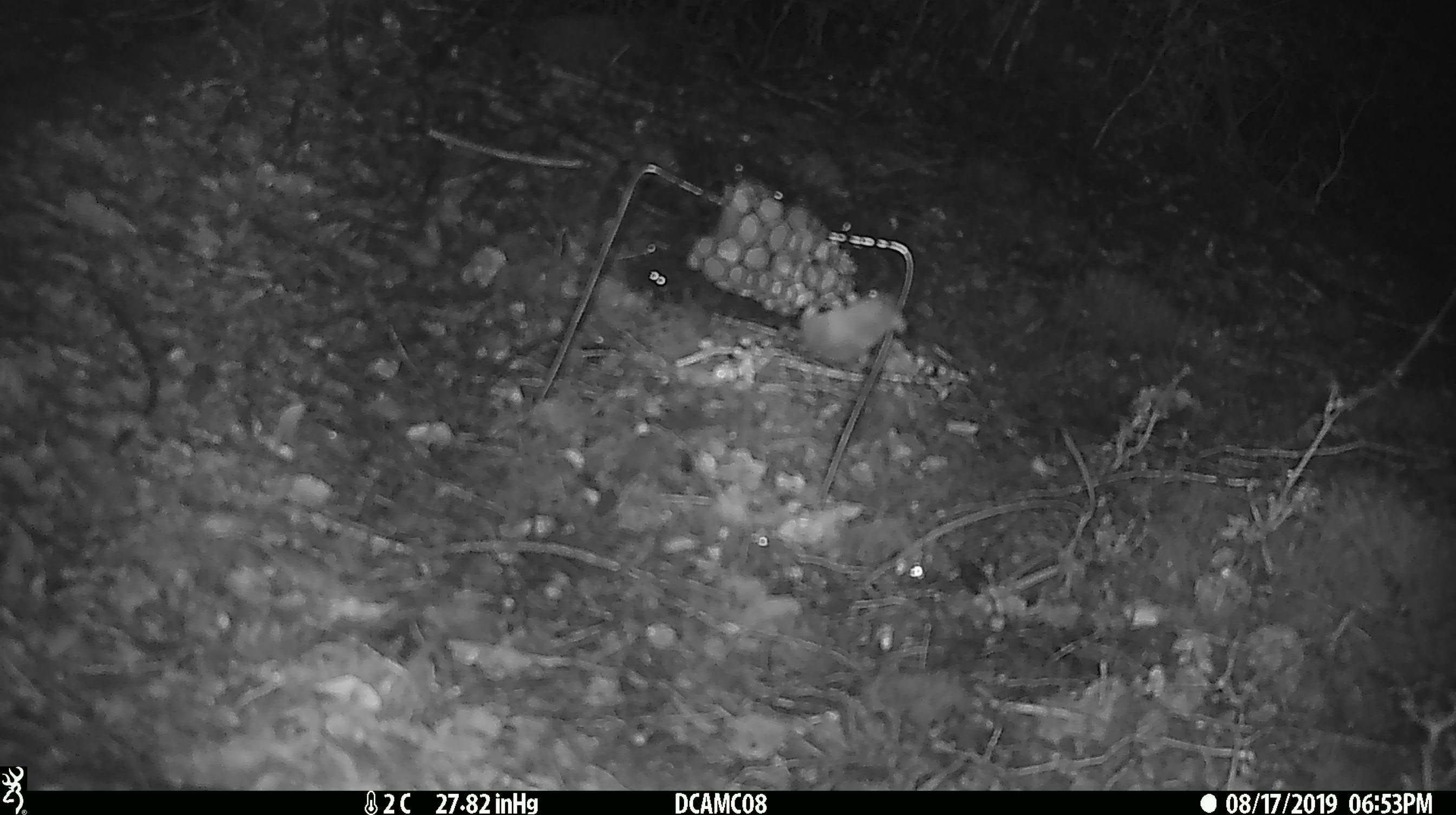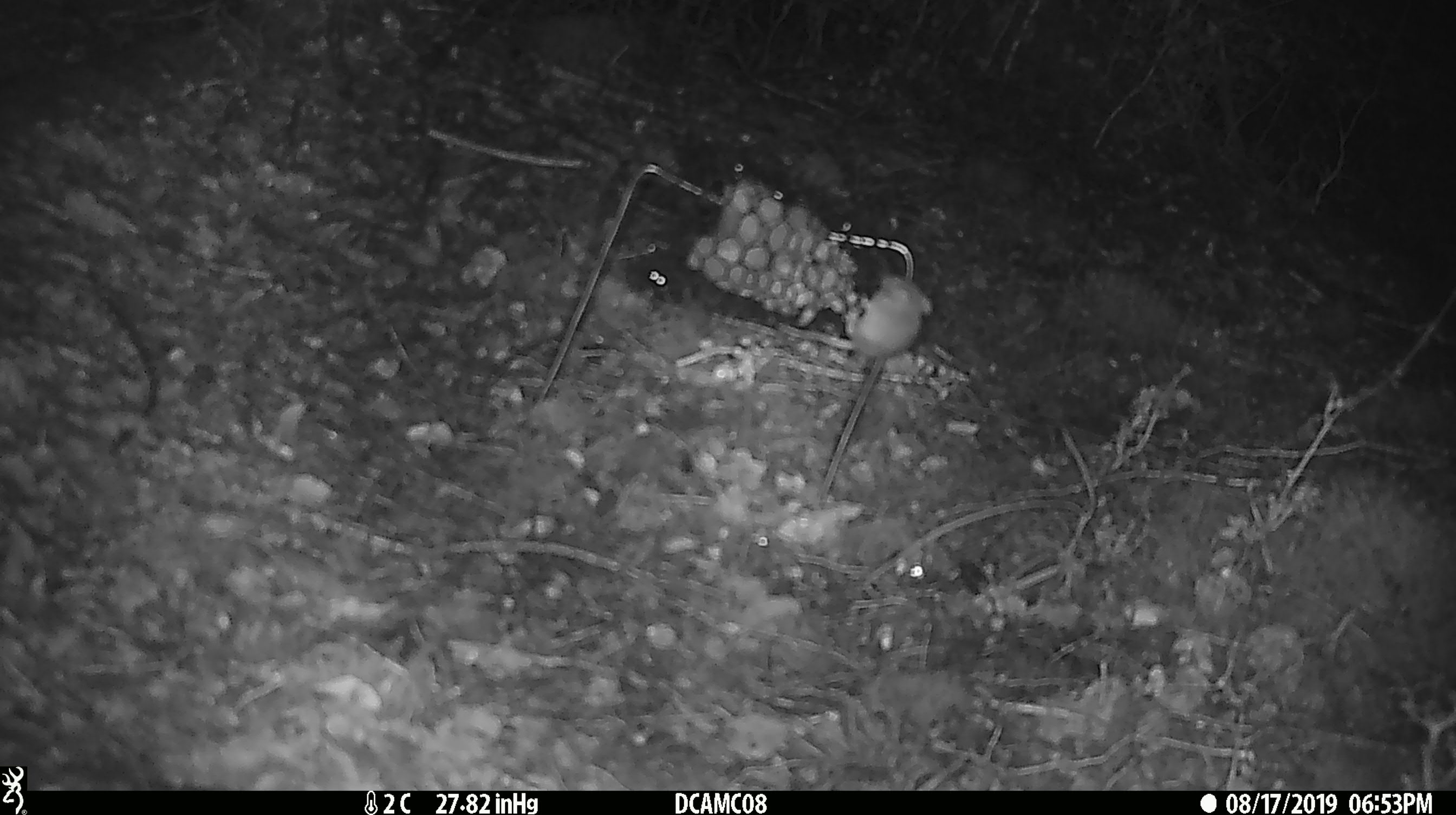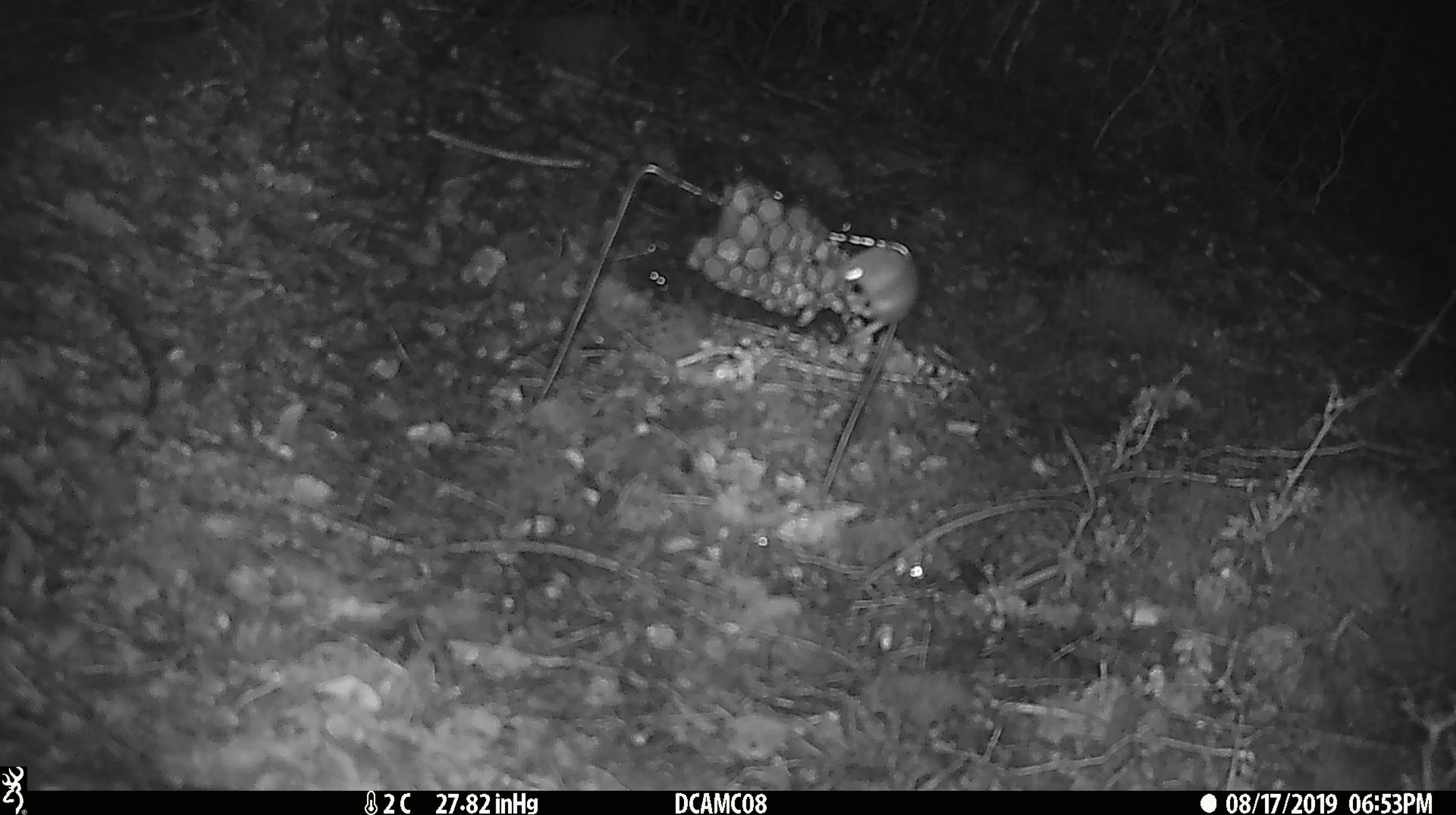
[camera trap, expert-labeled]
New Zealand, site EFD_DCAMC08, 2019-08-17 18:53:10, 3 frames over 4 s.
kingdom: Animalia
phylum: Chordata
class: Mammalia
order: Rodentia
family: Muridae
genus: Mus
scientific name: Mus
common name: mouse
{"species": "mouse (Mus)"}